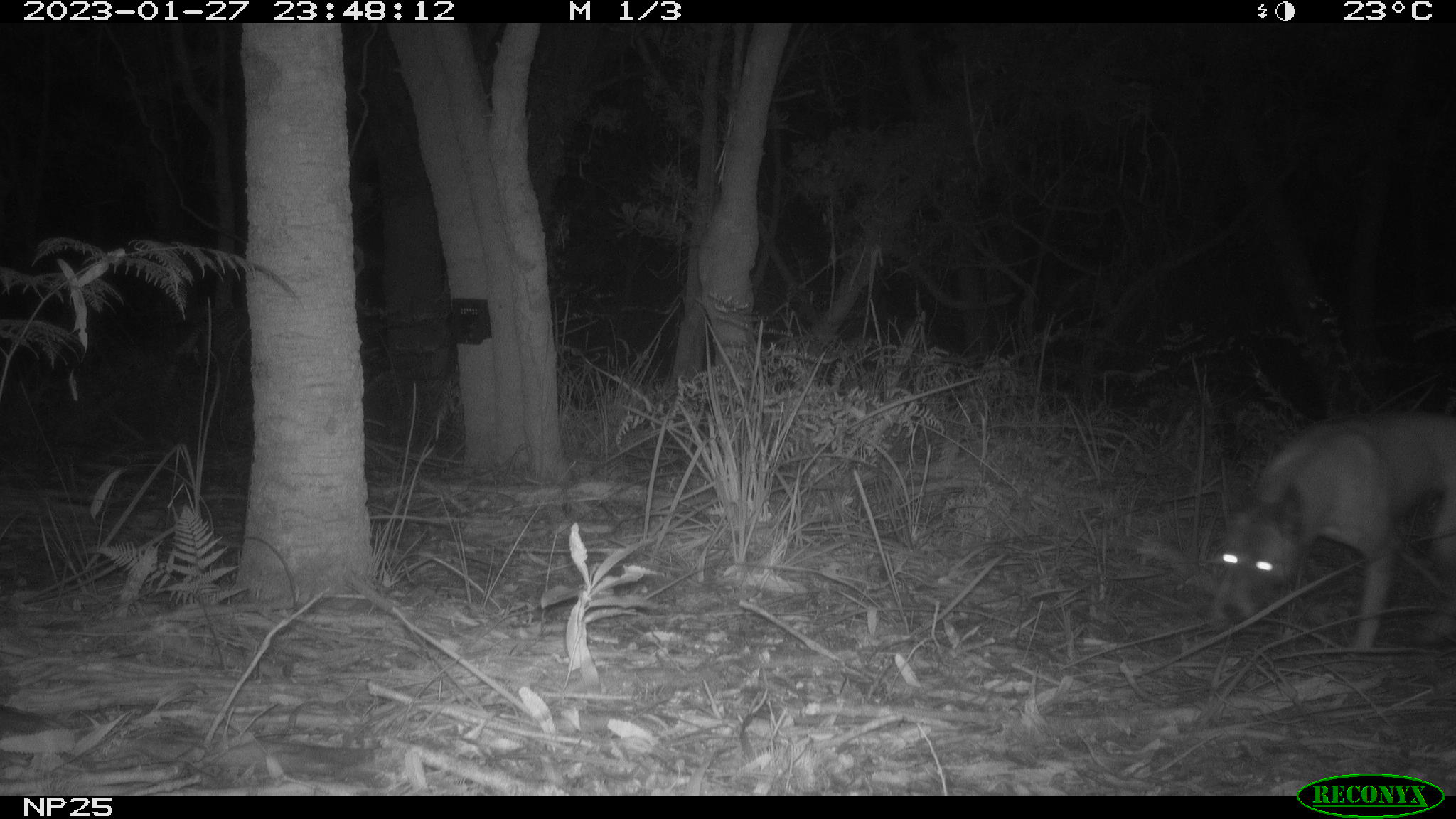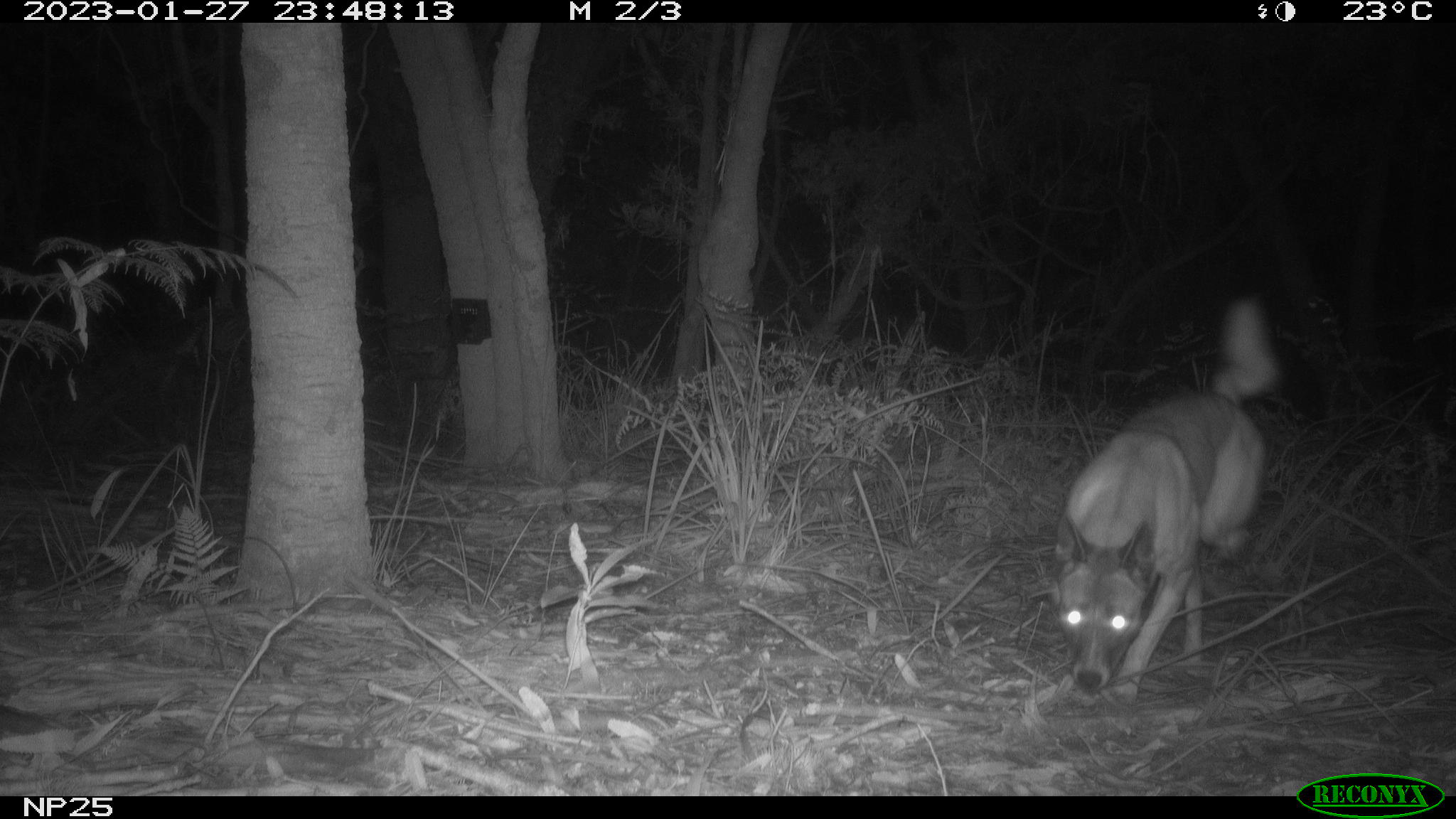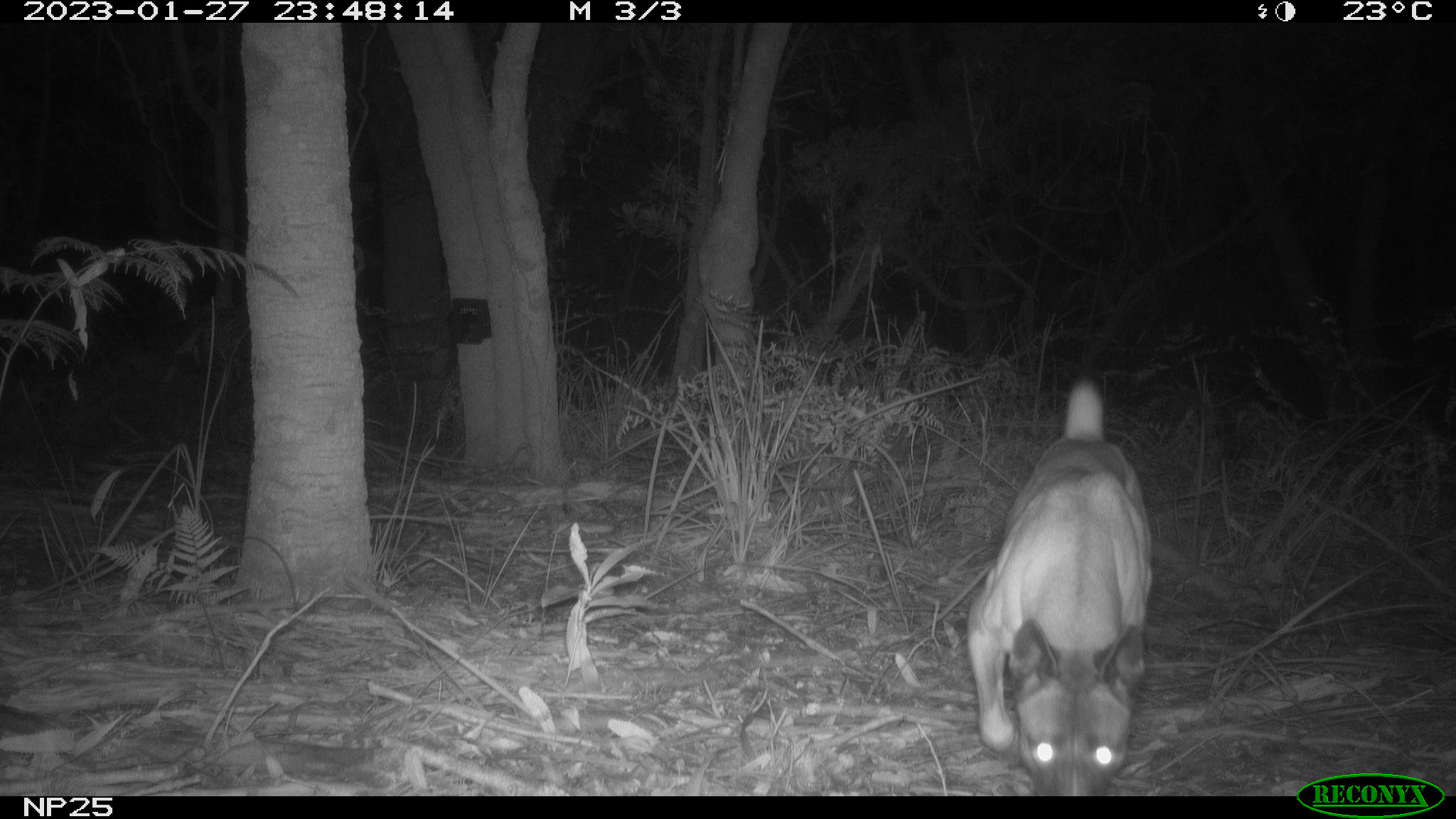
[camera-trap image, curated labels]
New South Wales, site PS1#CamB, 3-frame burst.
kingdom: Animalia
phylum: Chordata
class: Mammalia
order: Carnivora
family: Canidae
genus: Canis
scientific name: Canis familiaris dingo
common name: dingo